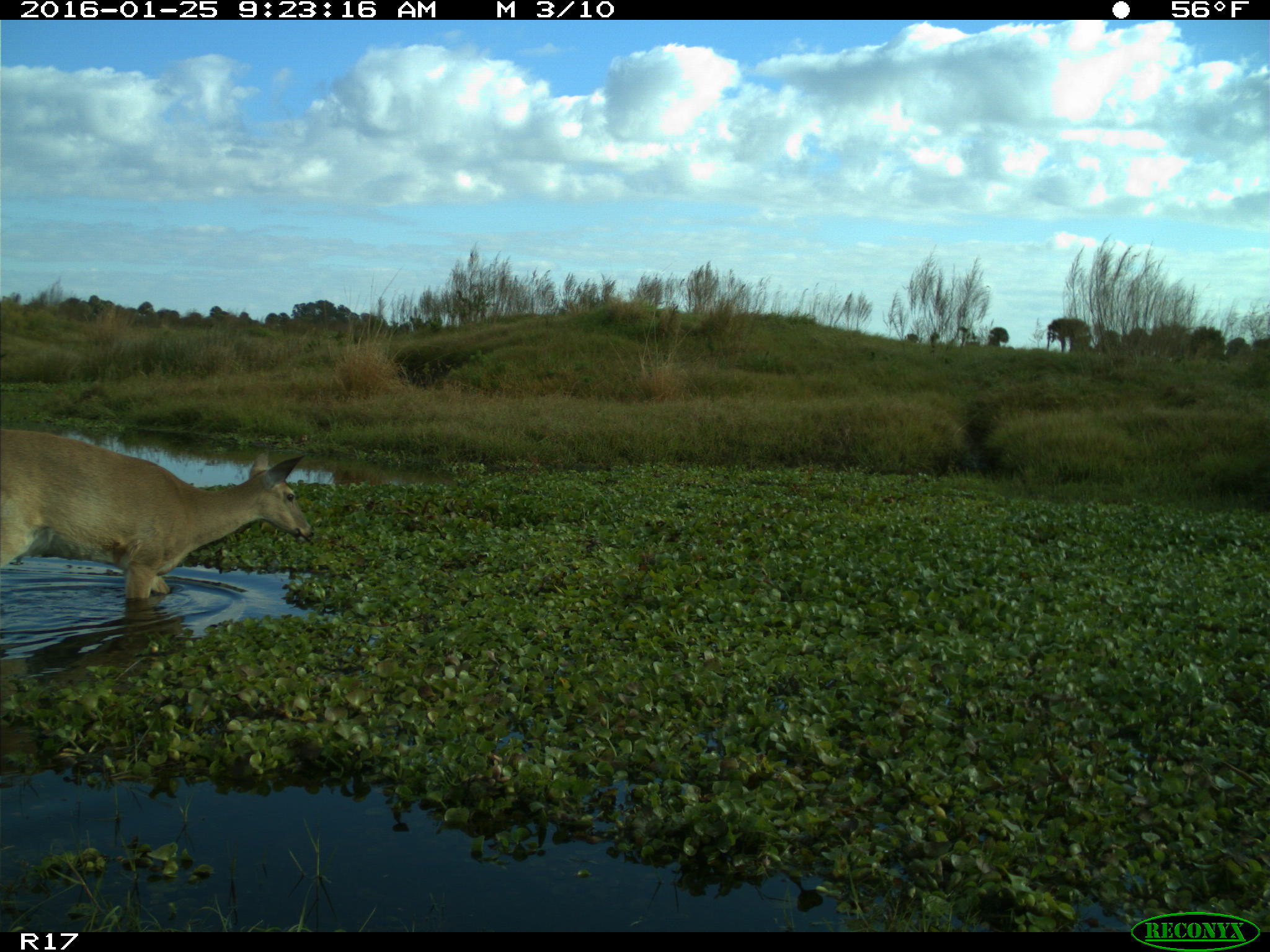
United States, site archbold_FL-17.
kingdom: Animalia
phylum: Chordata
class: Mammalia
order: Artiodactyla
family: Cervidae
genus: Odocoileus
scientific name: Odocoileus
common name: deer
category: unidentified deer